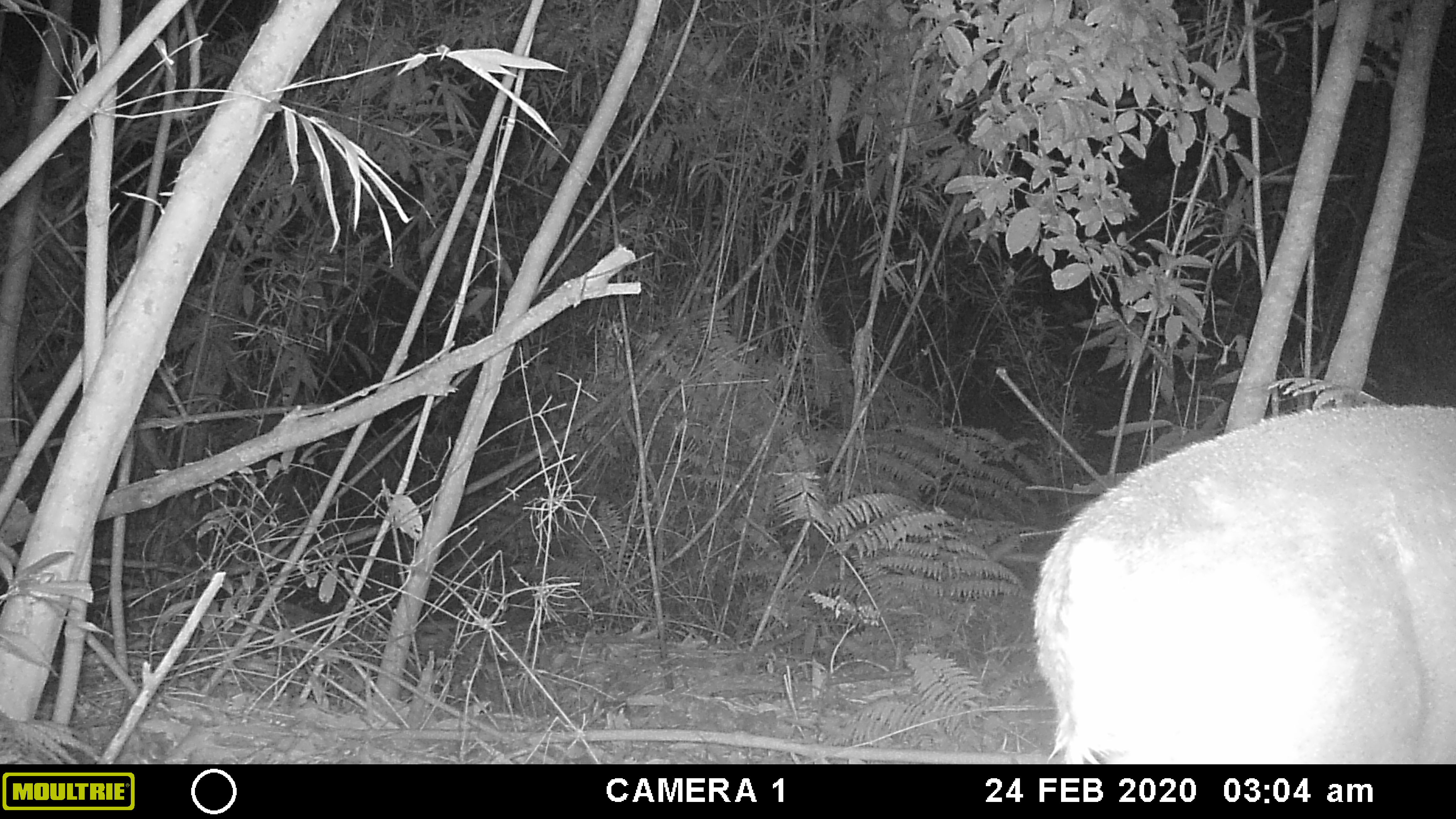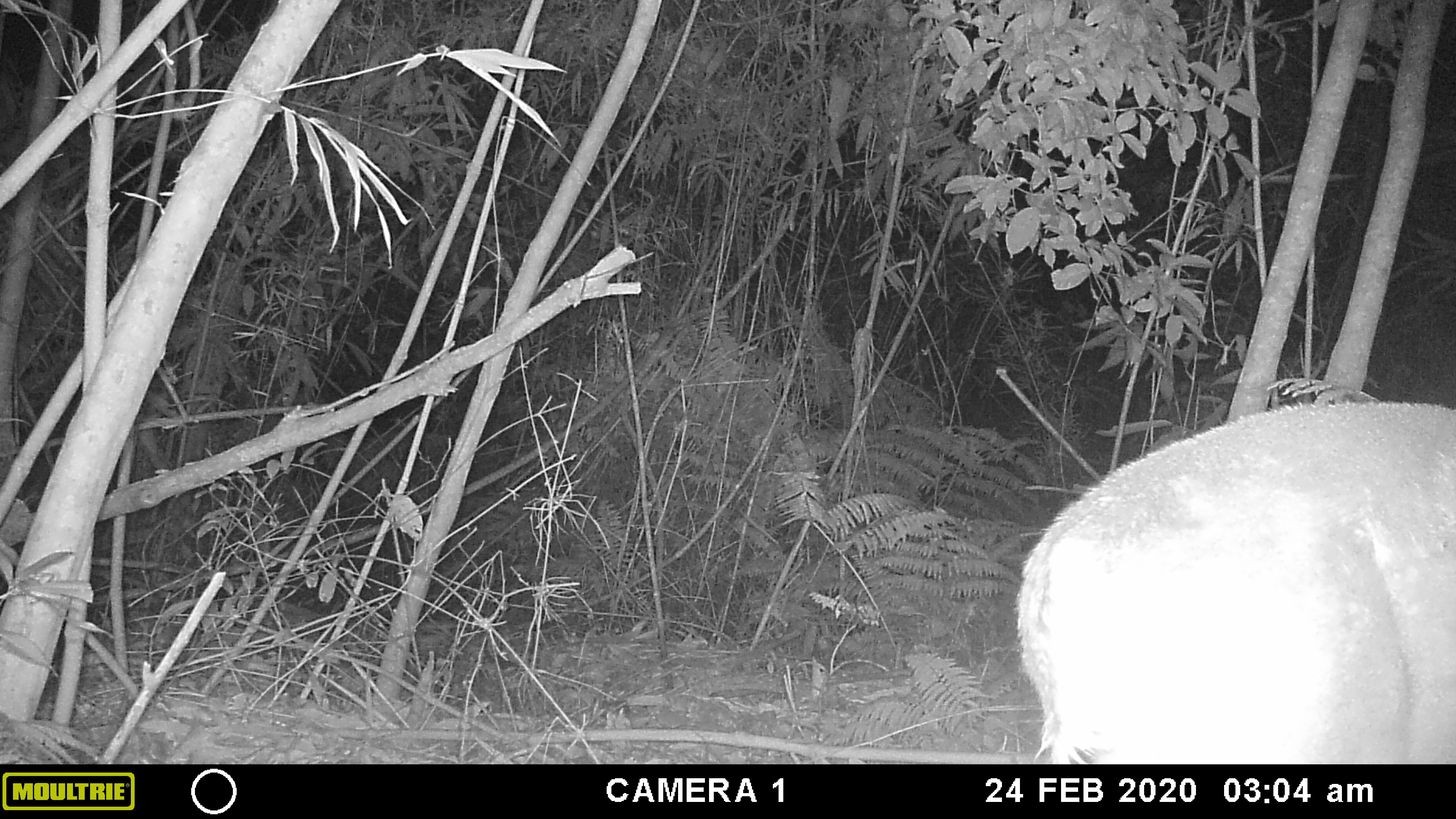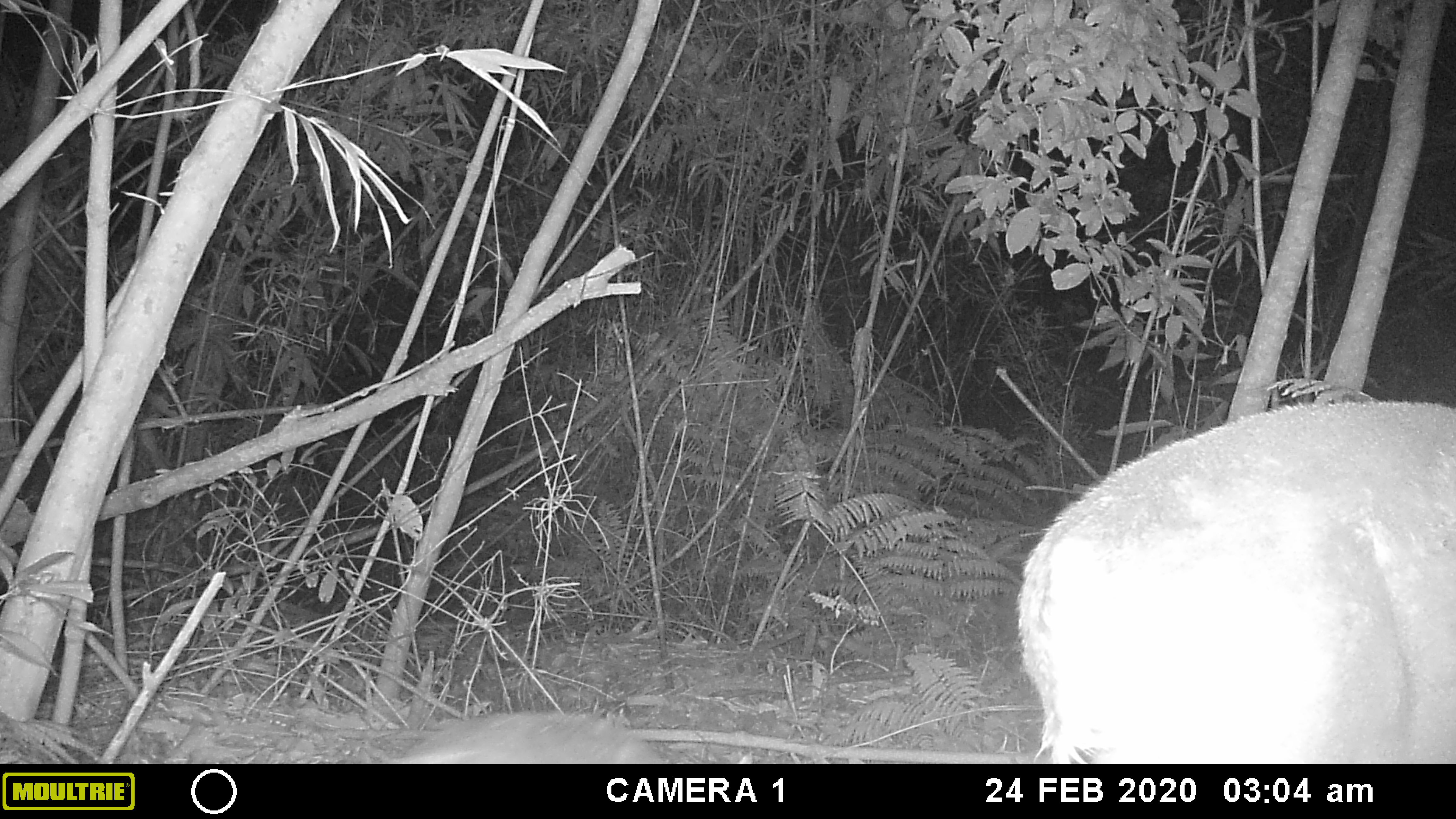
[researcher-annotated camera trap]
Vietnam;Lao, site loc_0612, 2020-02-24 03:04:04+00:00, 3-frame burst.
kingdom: Animalia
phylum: Chordata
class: Mammalia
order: Artiodactyla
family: Cervidae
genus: Muntiacus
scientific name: Muntiacus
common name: muntjacs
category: unidentified muntjac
Unidentified muntjac (muntjacs) (Muntiacus). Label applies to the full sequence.